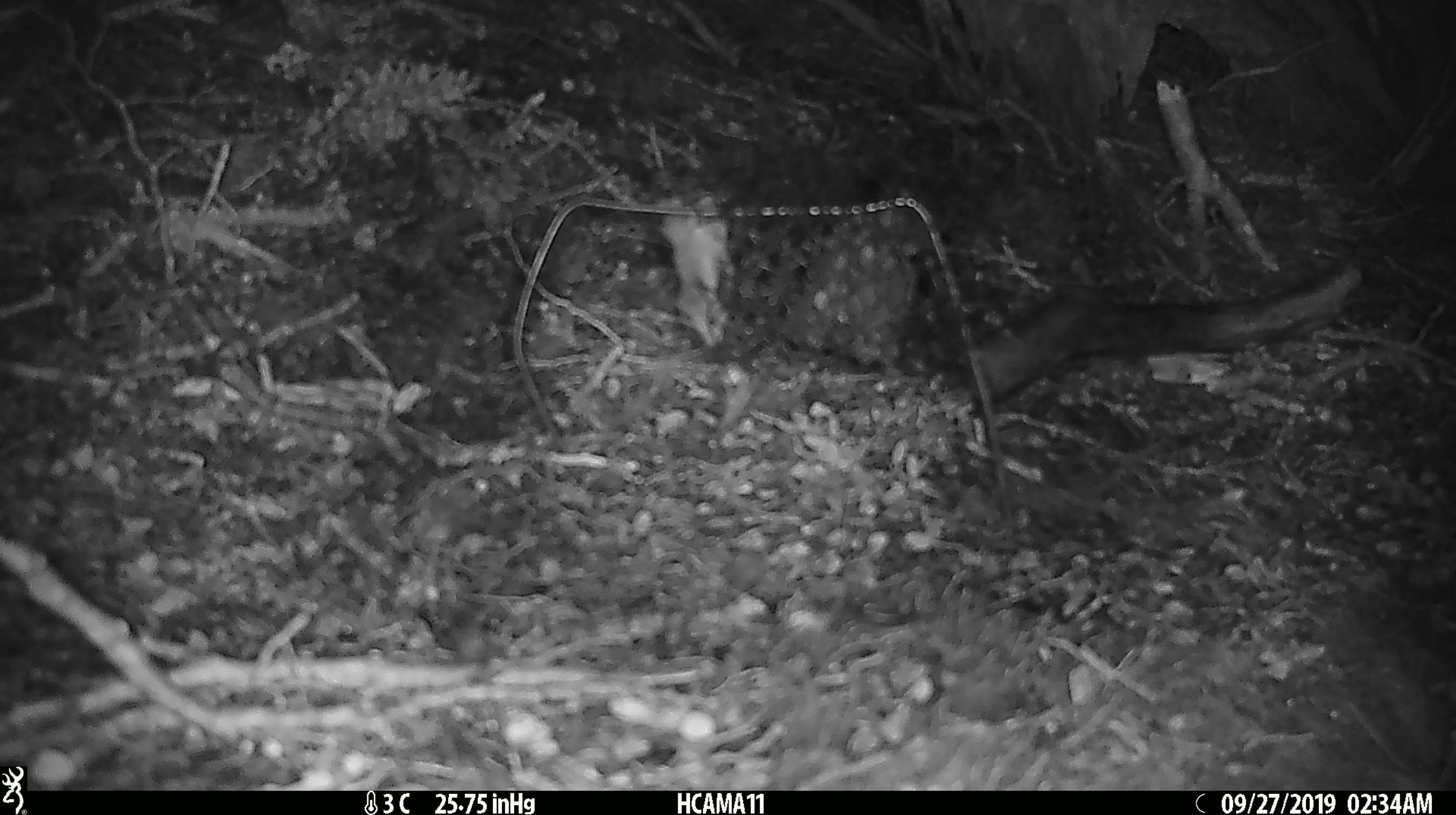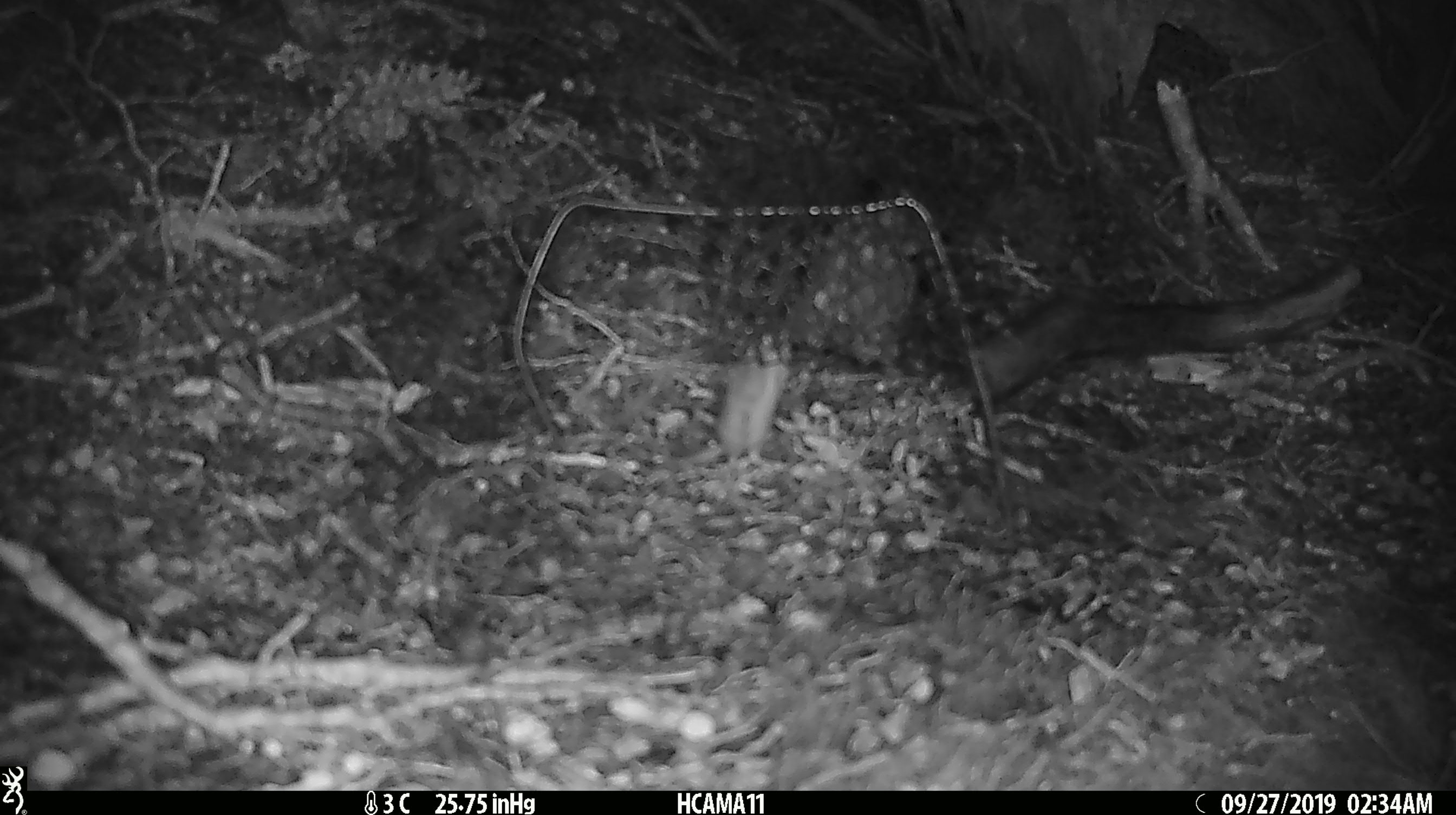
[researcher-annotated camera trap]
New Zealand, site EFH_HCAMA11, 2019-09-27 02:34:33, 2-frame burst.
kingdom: Animalia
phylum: Chordata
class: Mammalia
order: Rodentia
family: Muridae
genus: Mus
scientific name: Mus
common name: mouse